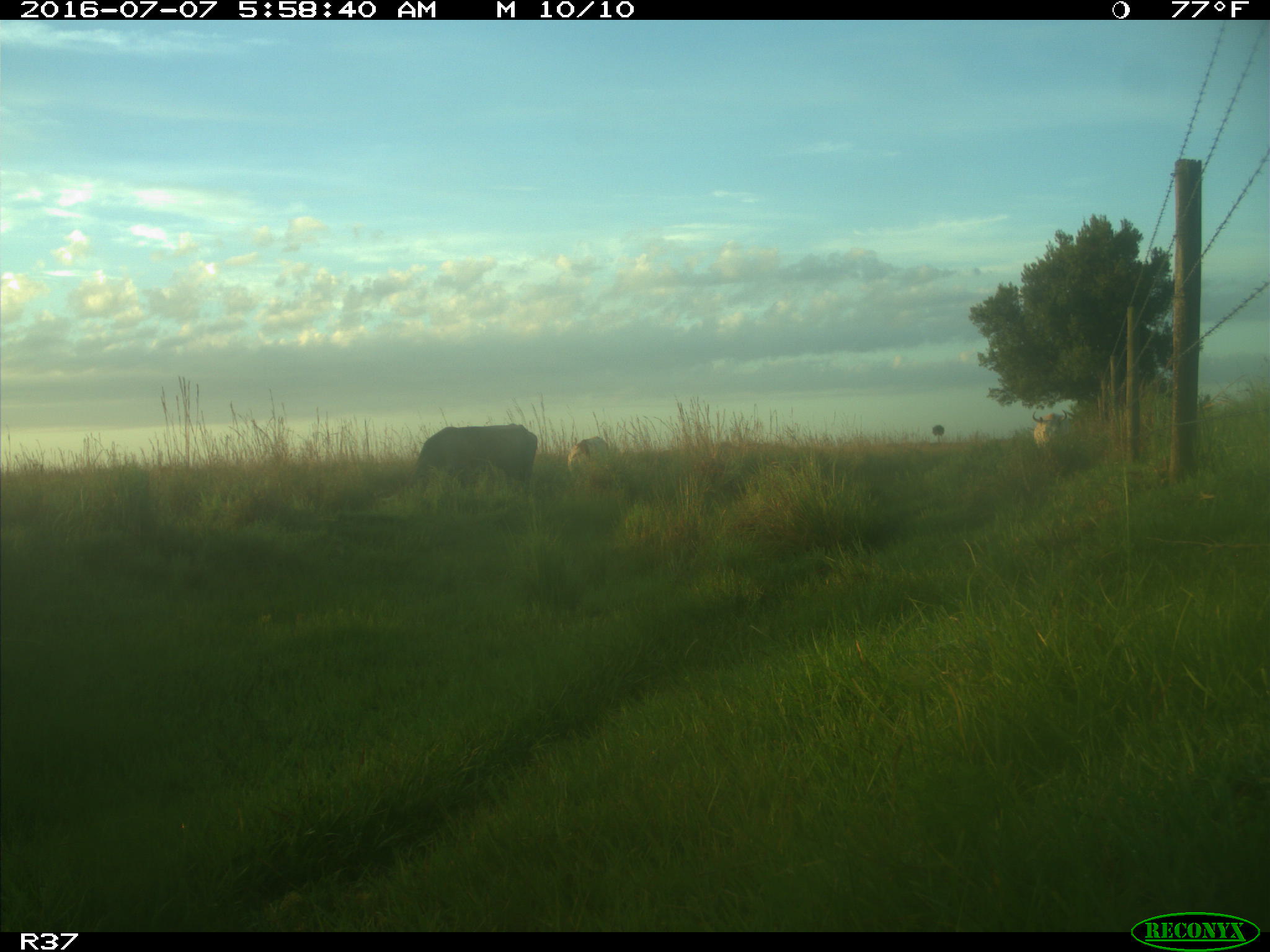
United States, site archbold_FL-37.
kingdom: Animalia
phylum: Chordata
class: Mammalia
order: Artiodactyla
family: Bovidae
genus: Bos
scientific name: Bos taurus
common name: domestic cow